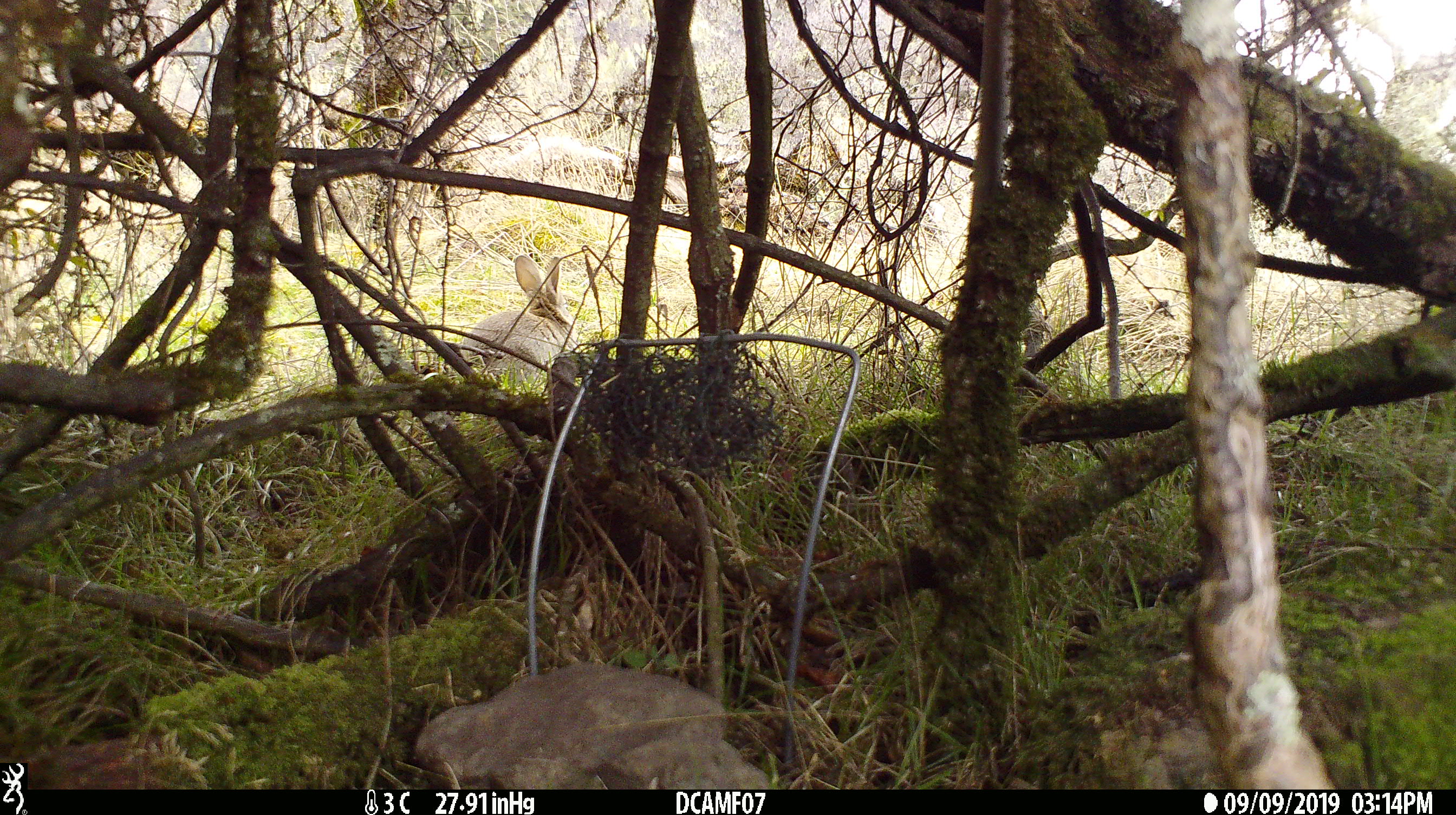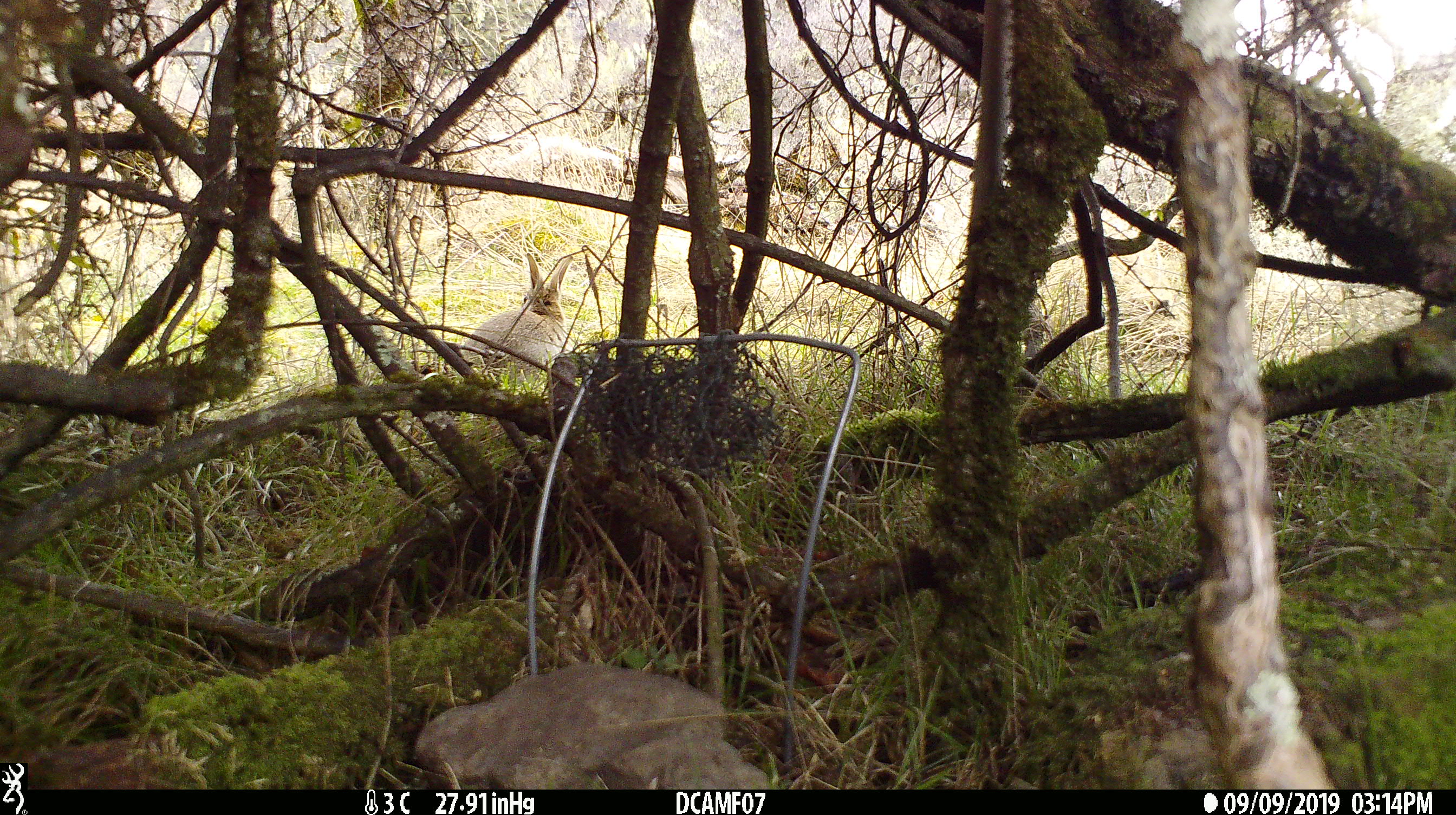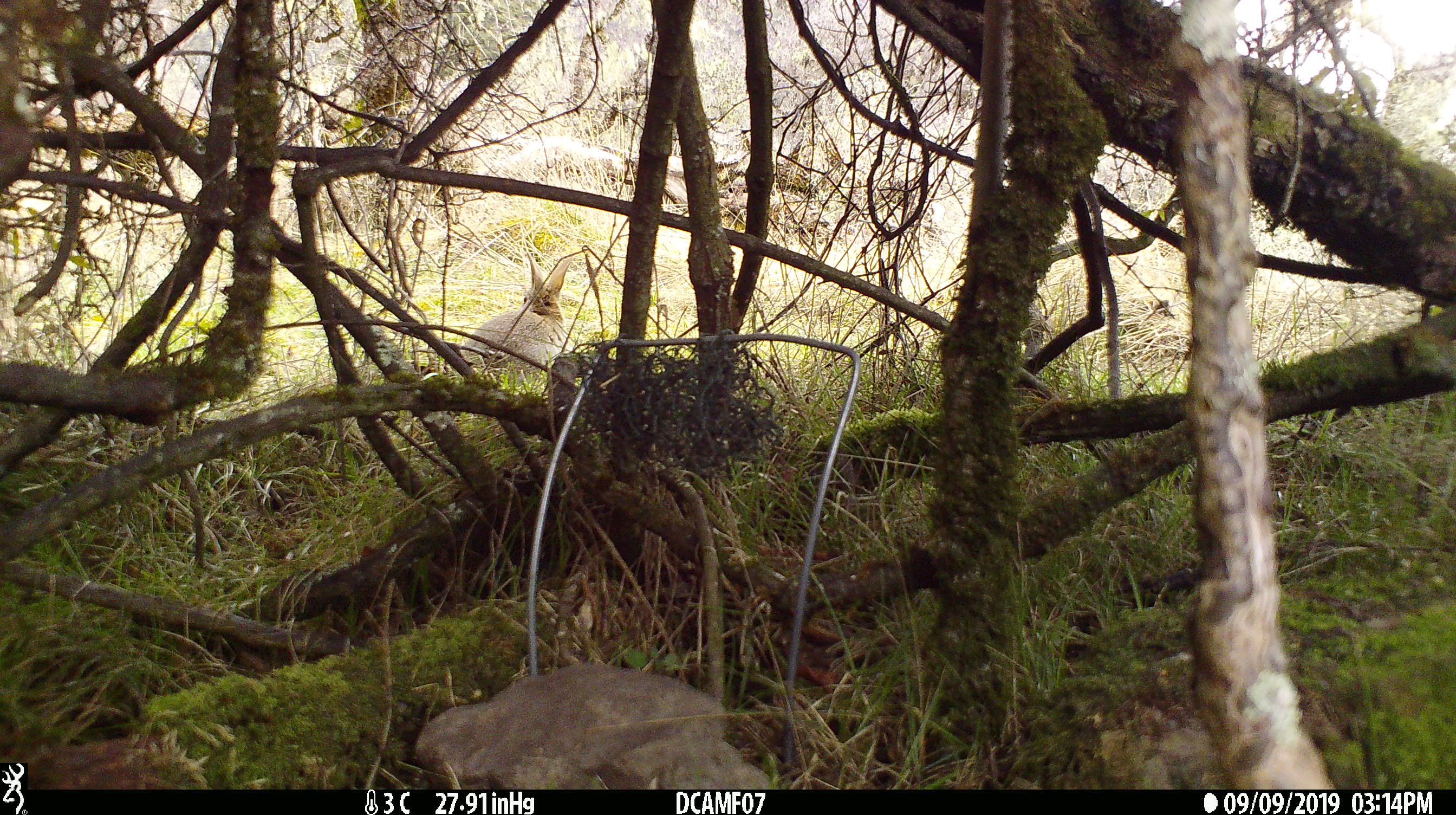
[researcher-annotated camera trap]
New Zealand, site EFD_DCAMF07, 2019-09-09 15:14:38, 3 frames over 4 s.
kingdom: Animalia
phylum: Chordata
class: Mammalia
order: Lagomorpha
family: Leporidae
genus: Oryctolagus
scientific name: Oryctolagus cuniculus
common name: european rabbit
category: rabbit